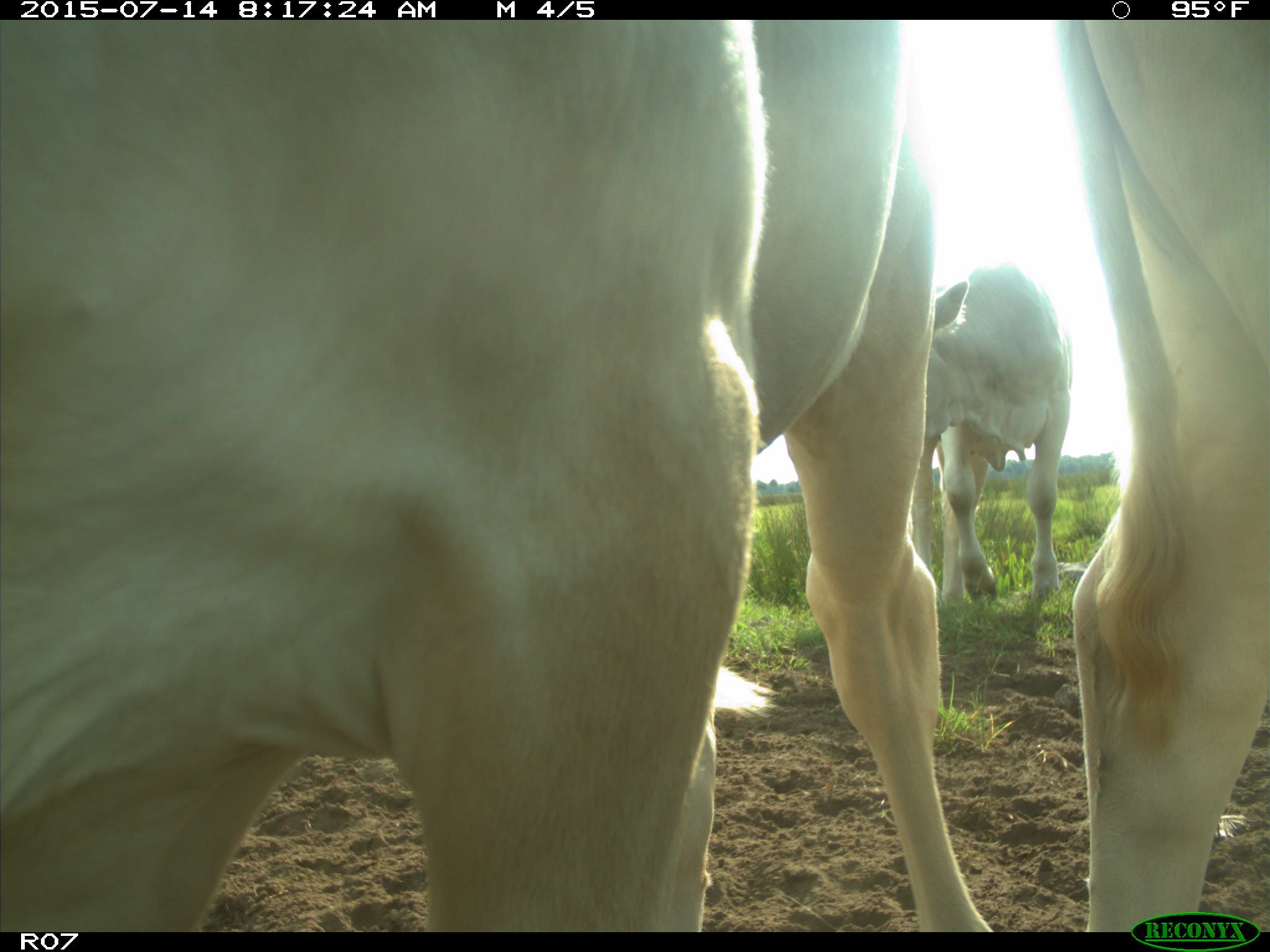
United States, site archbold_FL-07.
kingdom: Animalia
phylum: Chordata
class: Mammalia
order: Artiodactyla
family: Bovidae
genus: Bos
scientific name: Bos taurus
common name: domestic cow